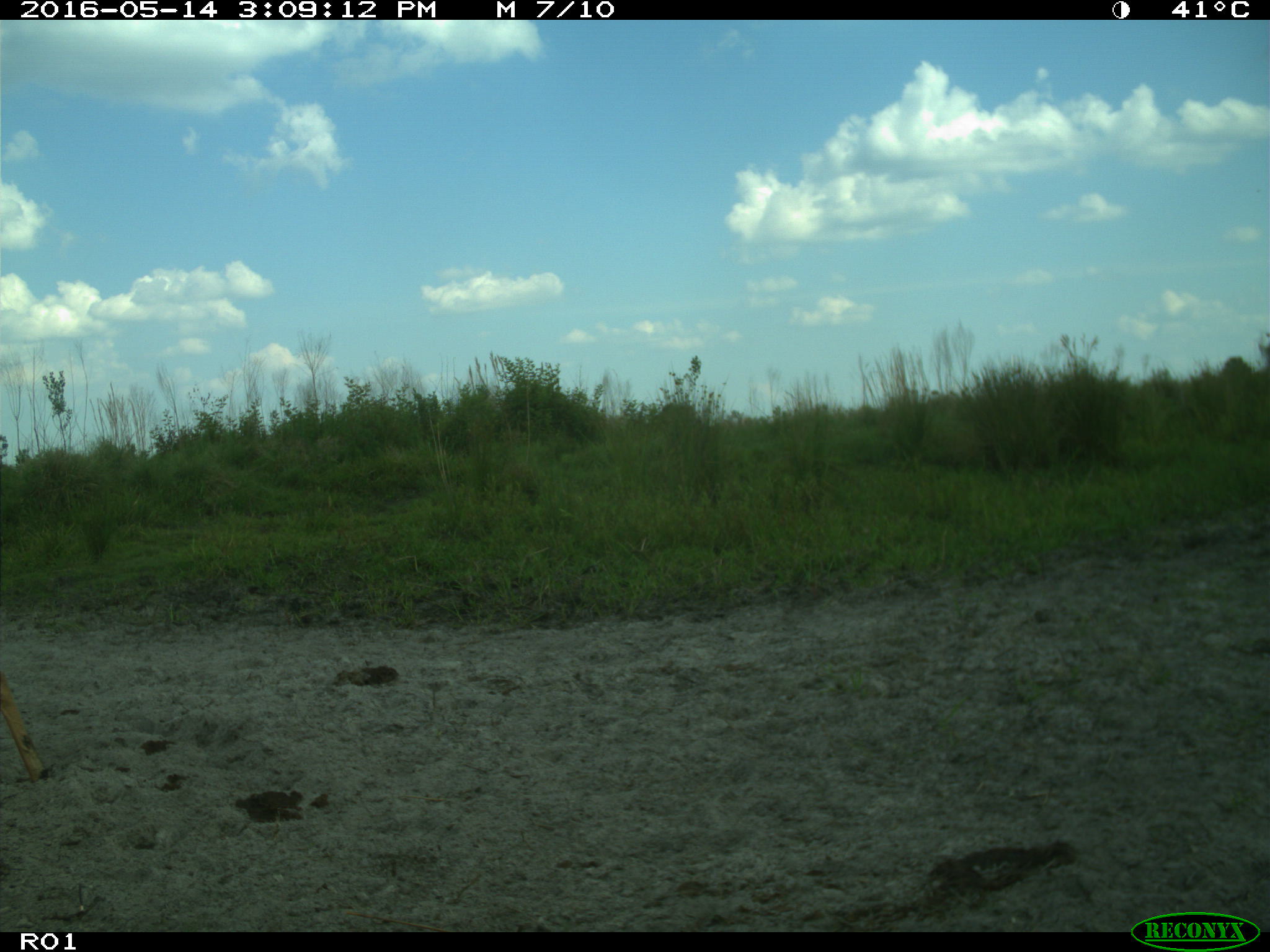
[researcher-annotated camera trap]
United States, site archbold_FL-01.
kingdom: Animalia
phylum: Chordata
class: Mammalia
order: Artiodactyla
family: Cervidae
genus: Odocoileus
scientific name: Odocoileus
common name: deer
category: unidentified deer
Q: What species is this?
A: Unidentified deer (deer) (Odocoileus).